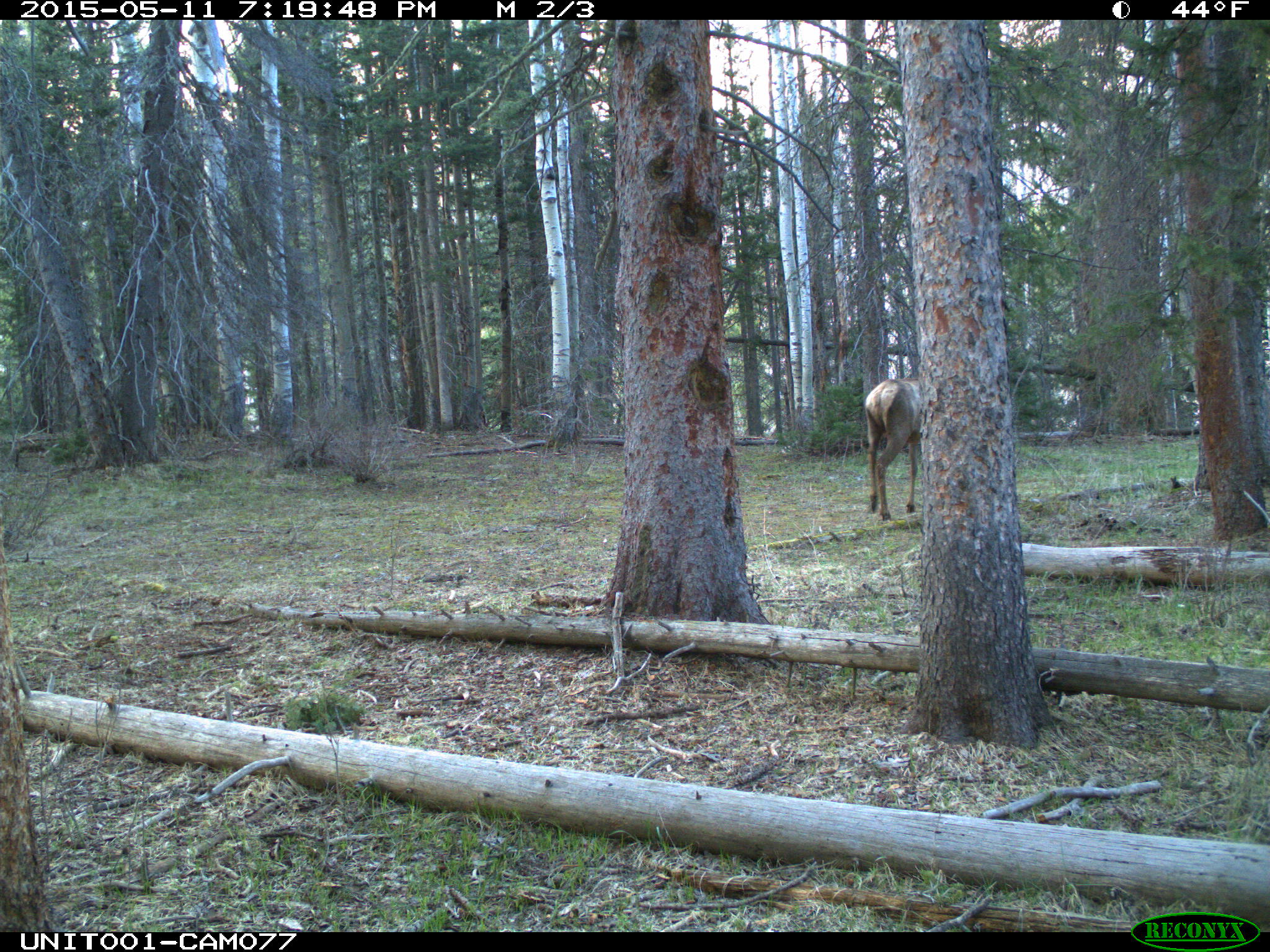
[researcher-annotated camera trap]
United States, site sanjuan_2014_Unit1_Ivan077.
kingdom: Animalia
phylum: Chordata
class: Mammalia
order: Artiodactyla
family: Cervidae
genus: Cervus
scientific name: Cervus elaphus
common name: red deer